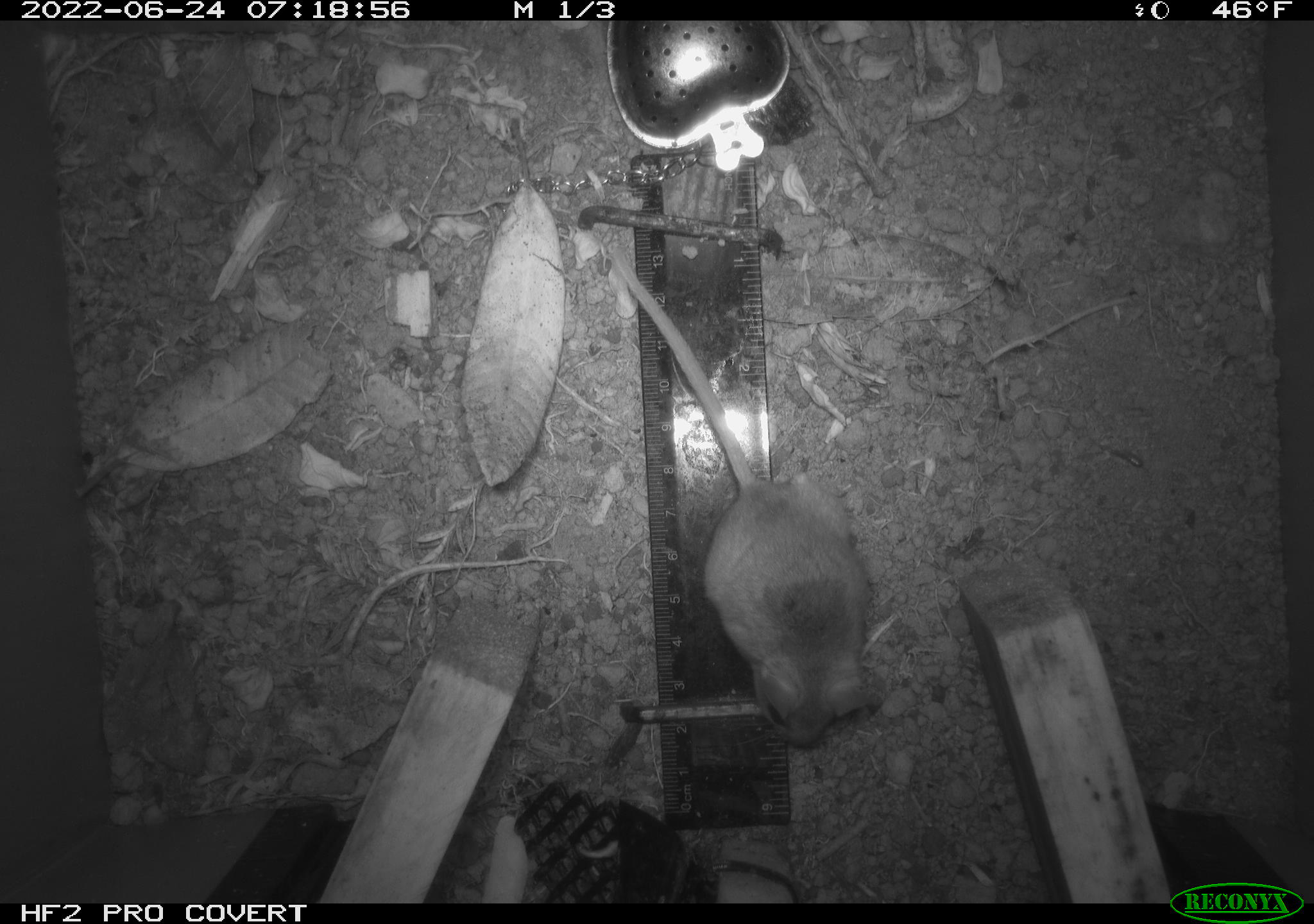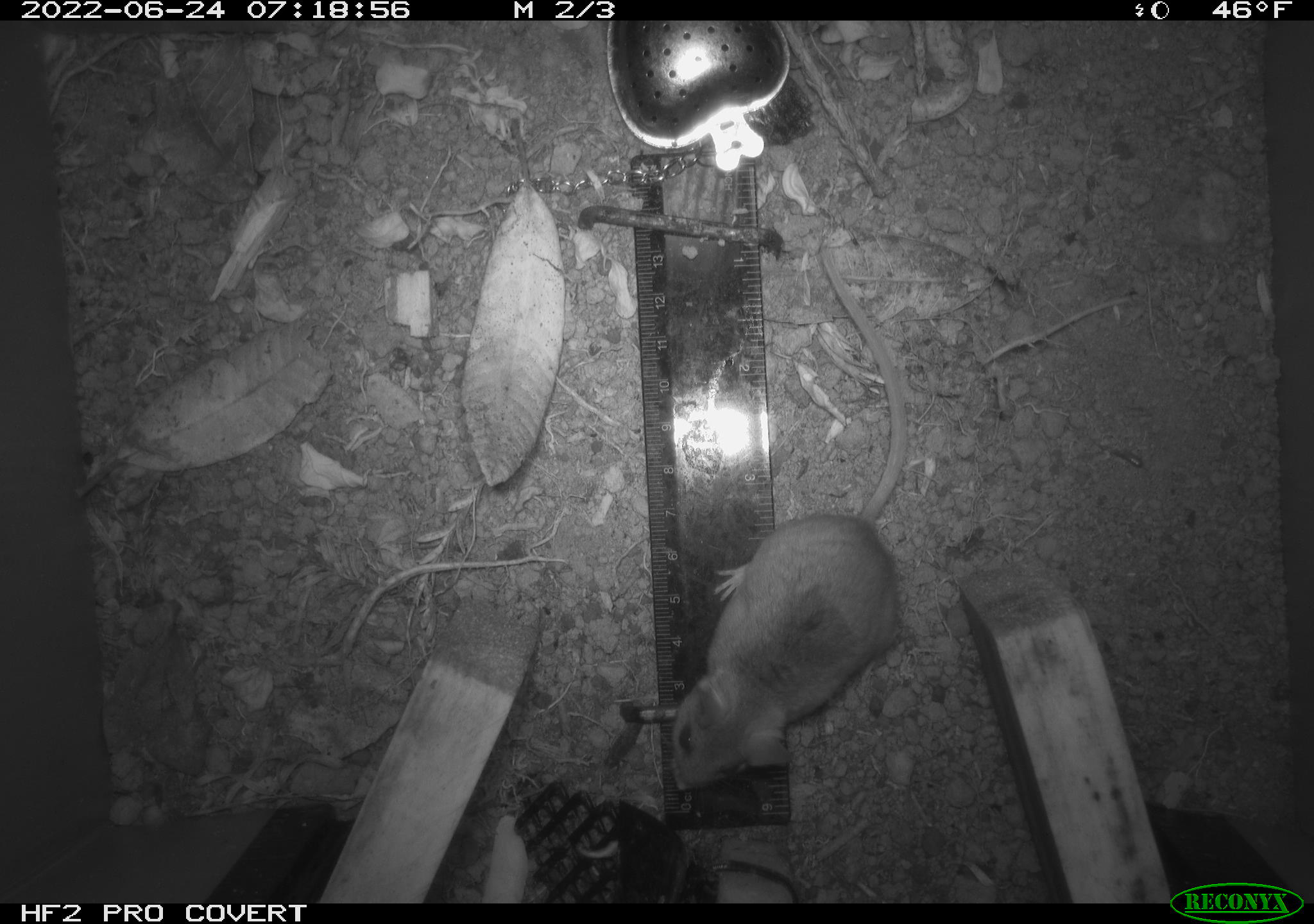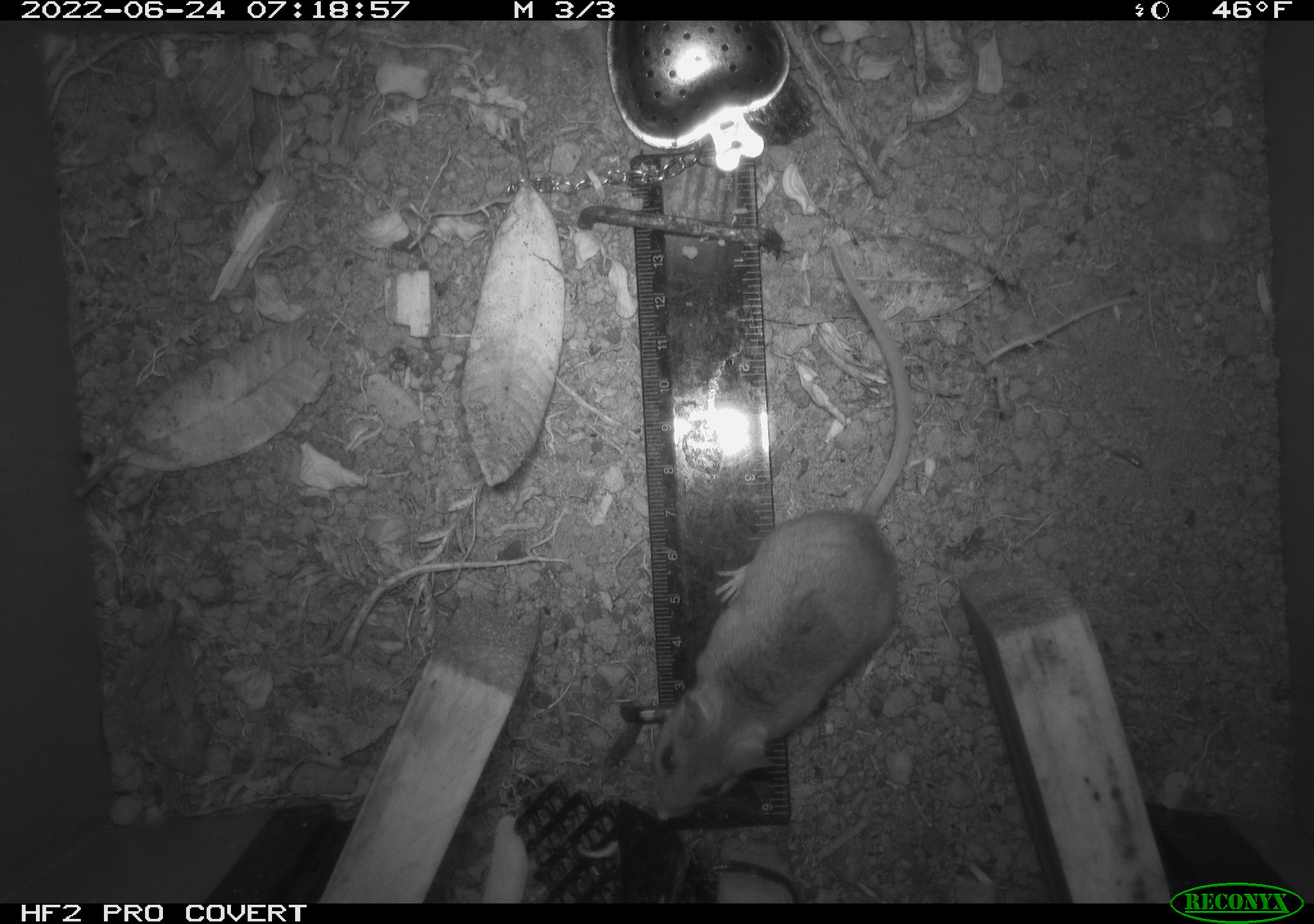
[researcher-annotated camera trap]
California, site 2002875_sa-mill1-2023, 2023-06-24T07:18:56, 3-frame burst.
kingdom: Animalia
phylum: Chordata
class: Mammalia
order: Rodentia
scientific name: Rodentia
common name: mouse species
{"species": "mouse species (Rodentia)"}